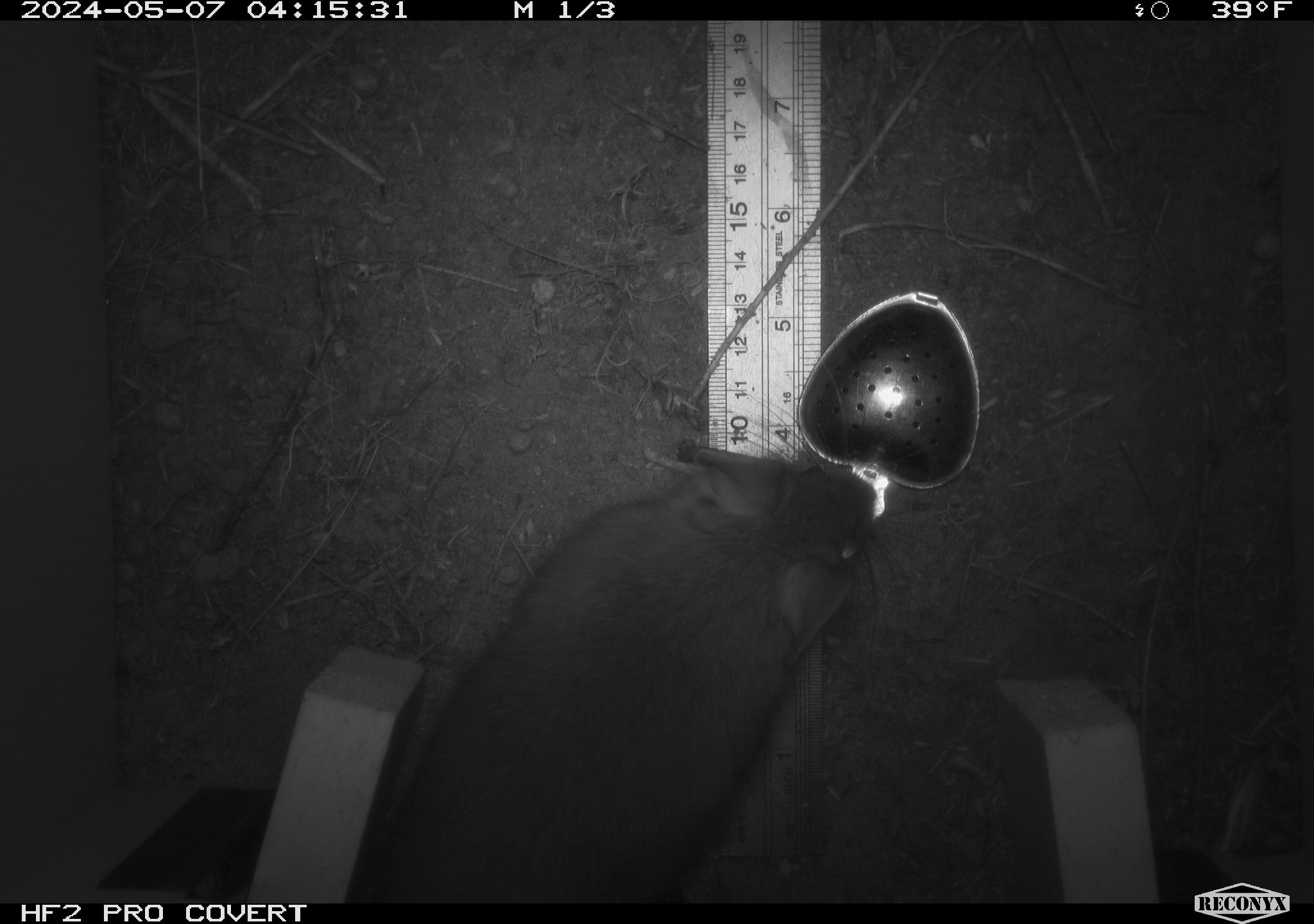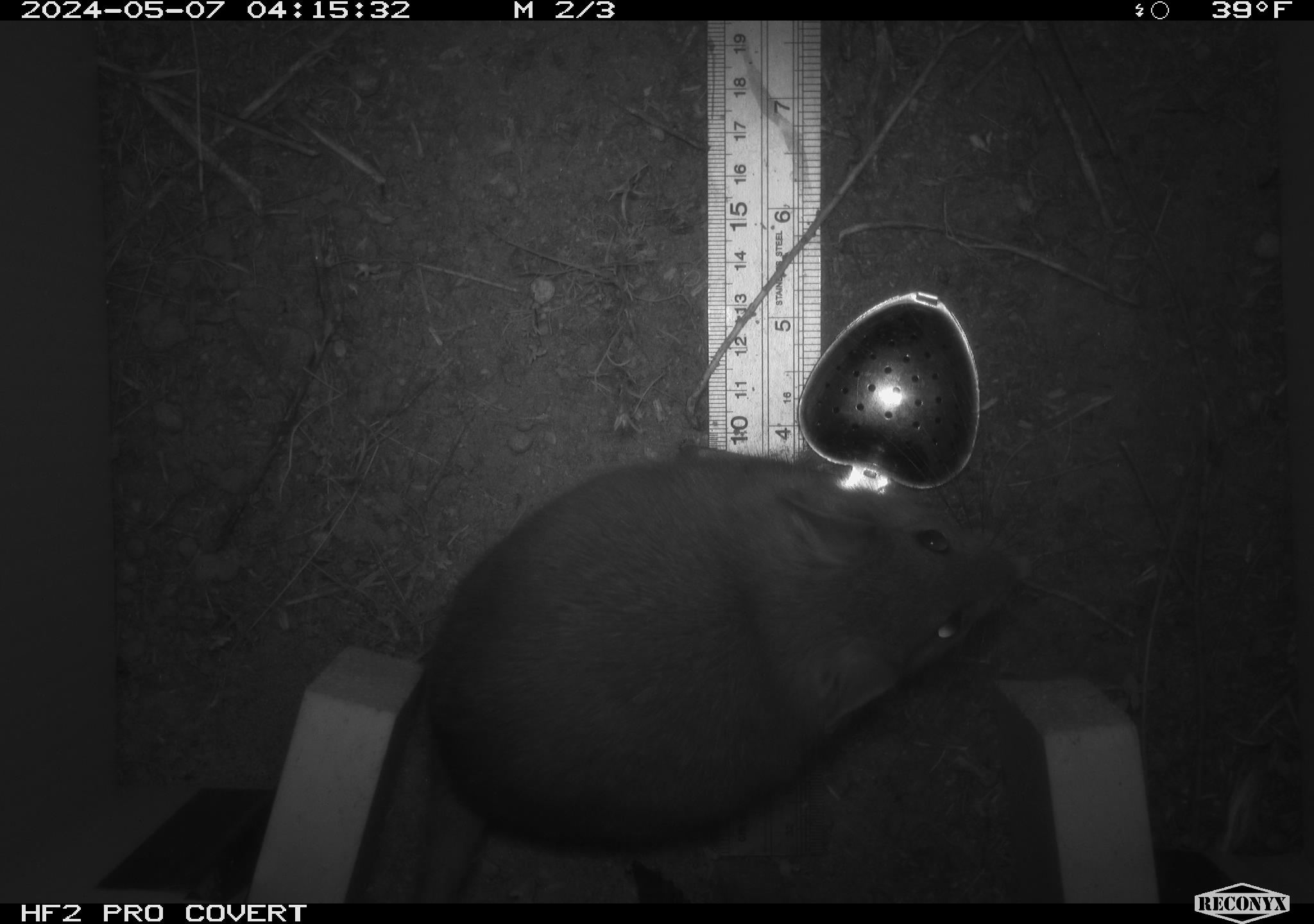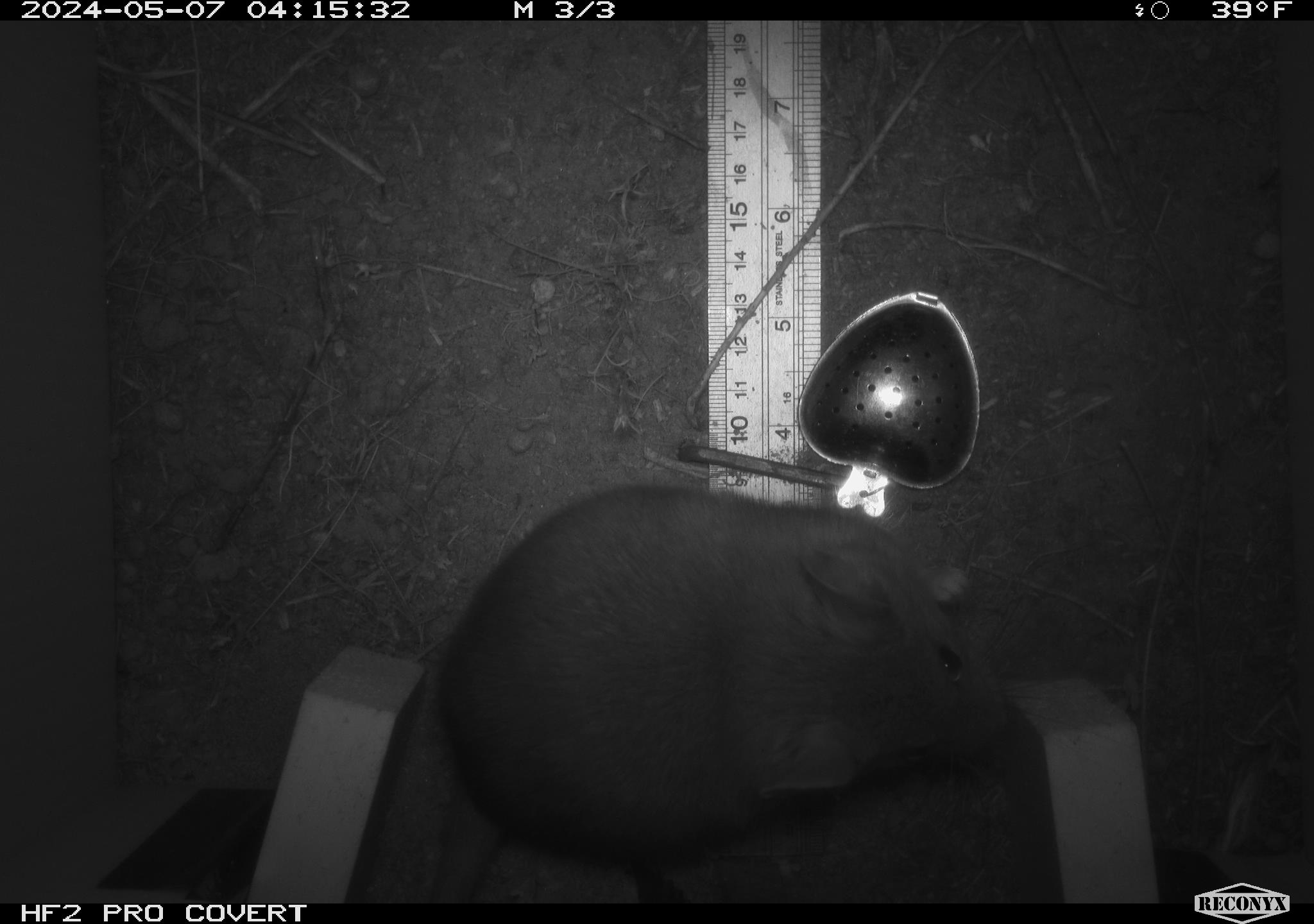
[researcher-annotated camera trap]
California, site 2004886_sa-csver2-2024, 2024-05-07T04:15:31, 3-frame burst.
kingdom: Animalia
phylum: Chordata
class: Mammalia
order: Rodentia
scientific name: Rodentia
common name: rodent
Rodent (Rodentia).